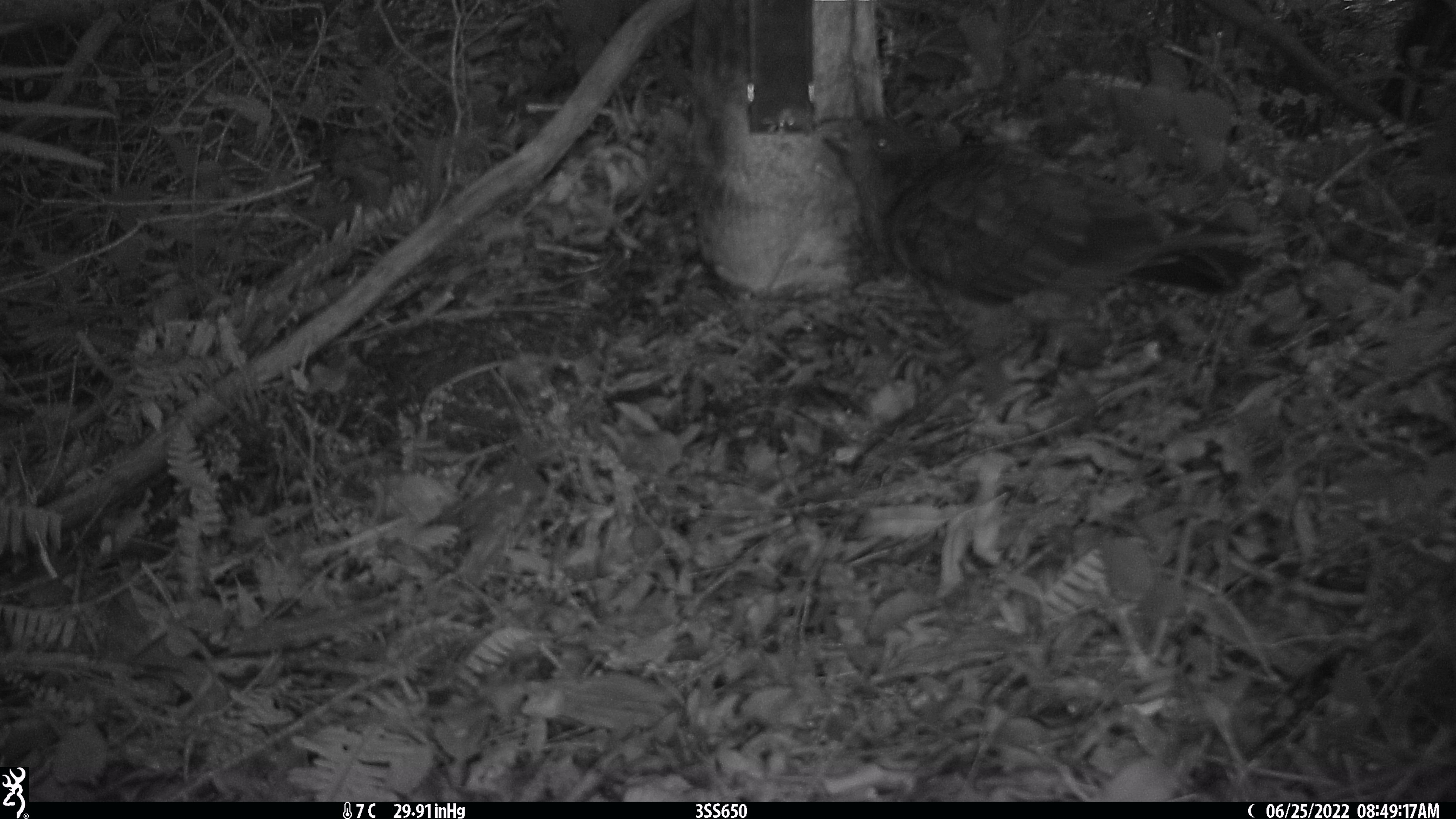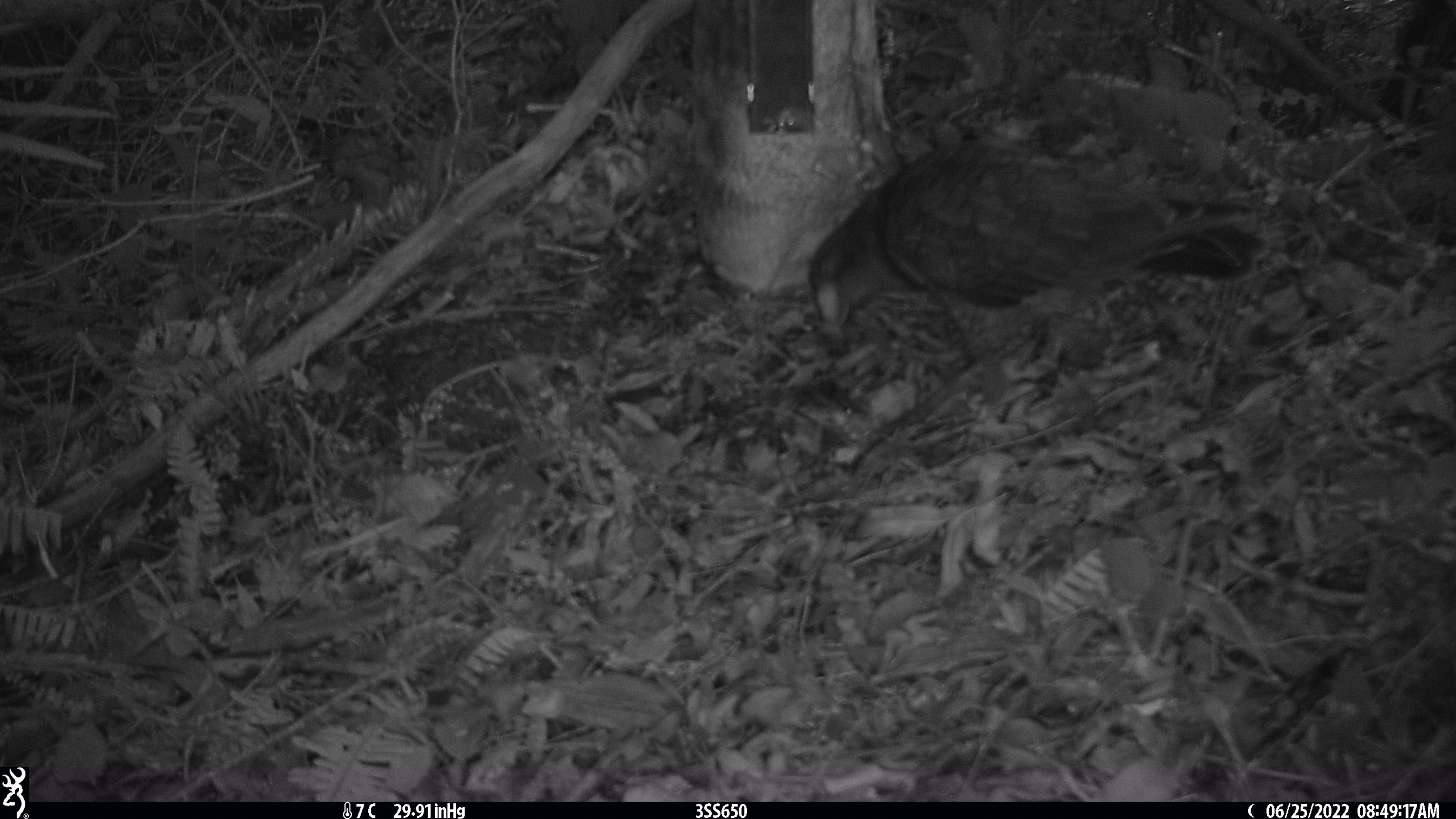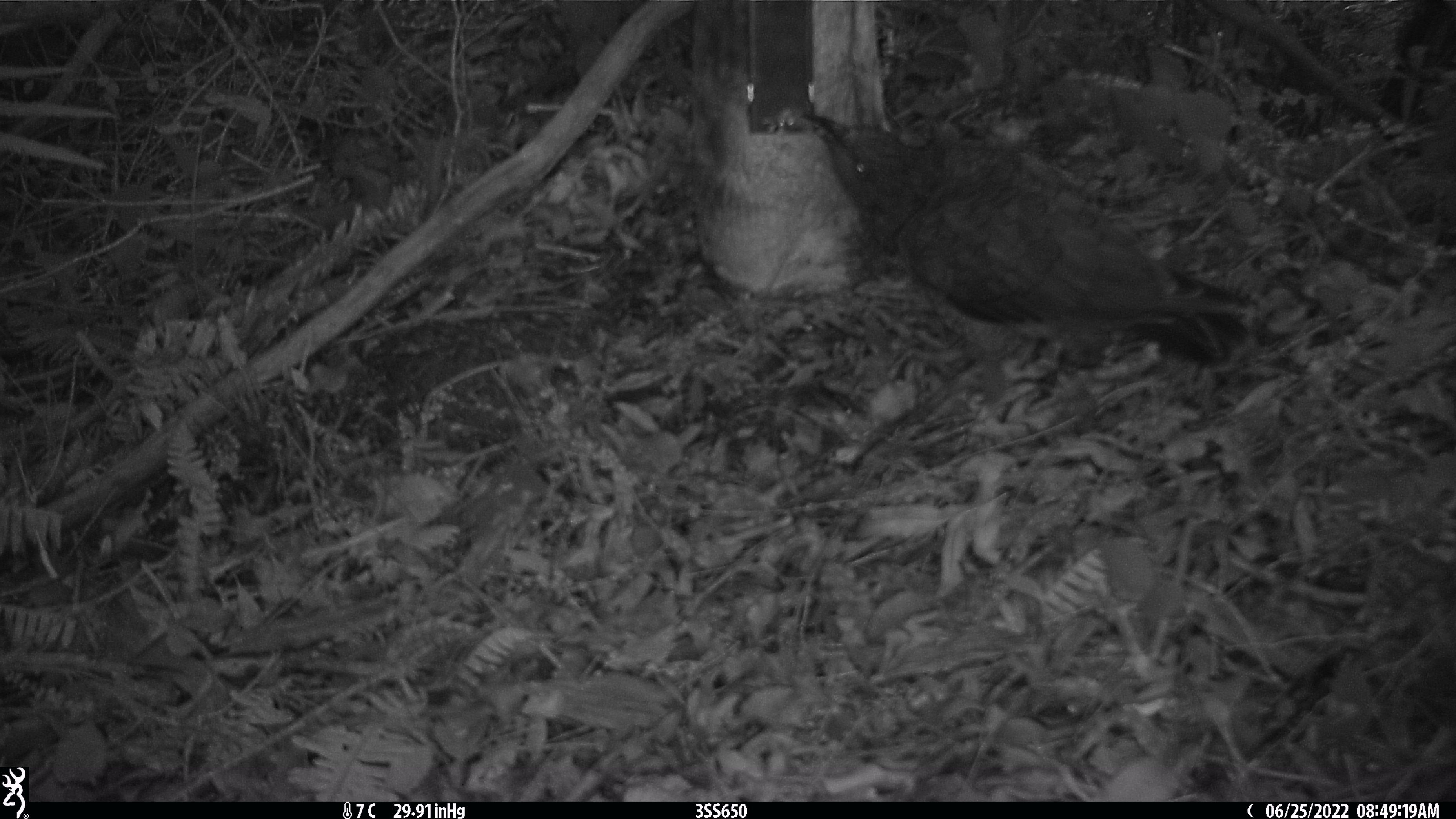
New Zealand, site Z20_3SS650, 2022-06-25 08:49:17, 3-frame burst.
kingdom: Animalia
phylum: Chordata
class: Aves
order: Psittaciformes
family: Strigopidae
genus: Nestor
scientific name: Nestor notabilis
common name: kea